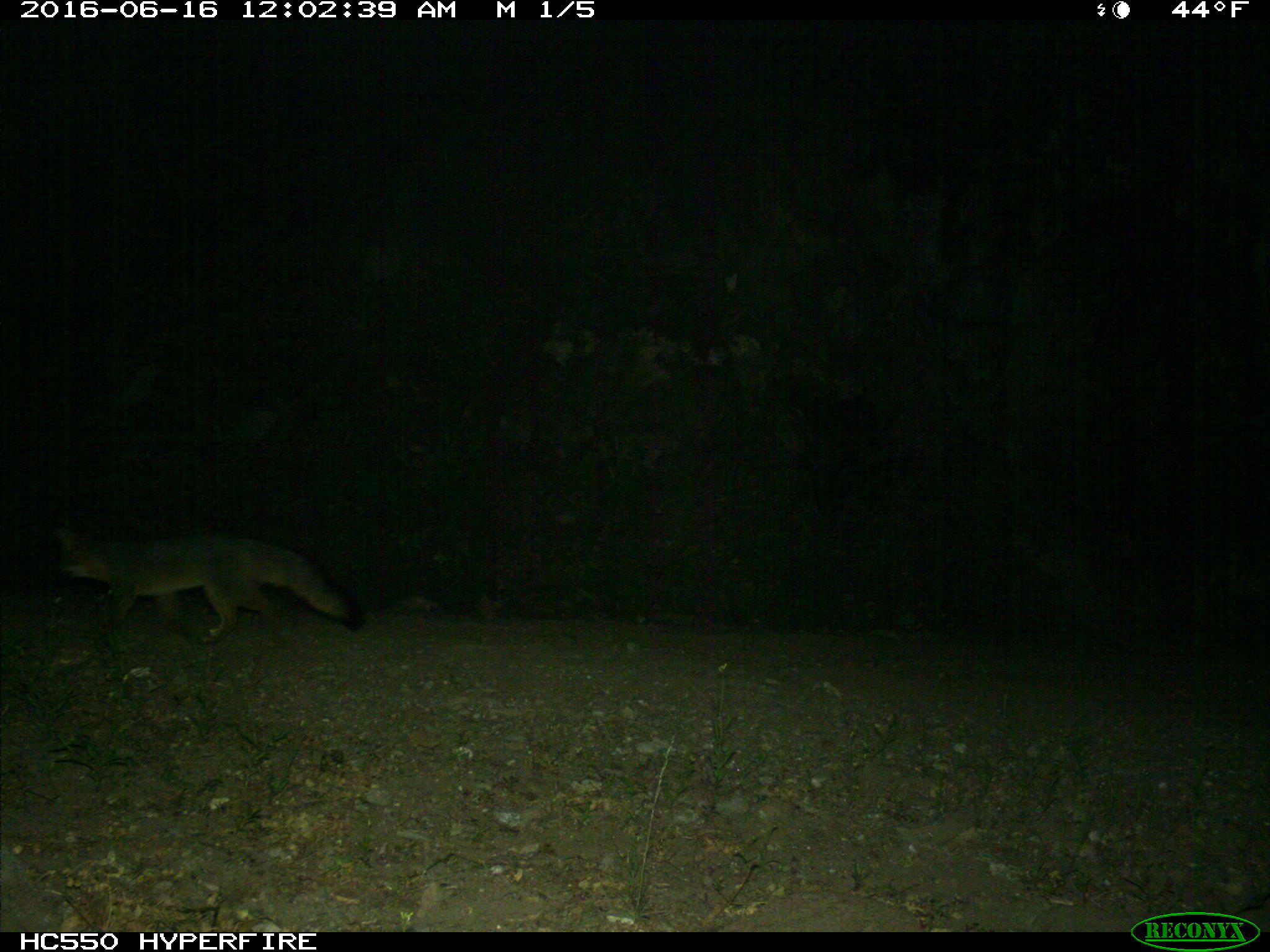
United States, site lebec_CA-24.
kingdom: Animalia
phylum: Chordata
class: Mammalia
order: Carnivora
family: Canidae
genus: Urocyon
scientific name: Urocyon cinereoargenteus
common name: gray fox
Urocyon cinereoargenteus (gray fox).